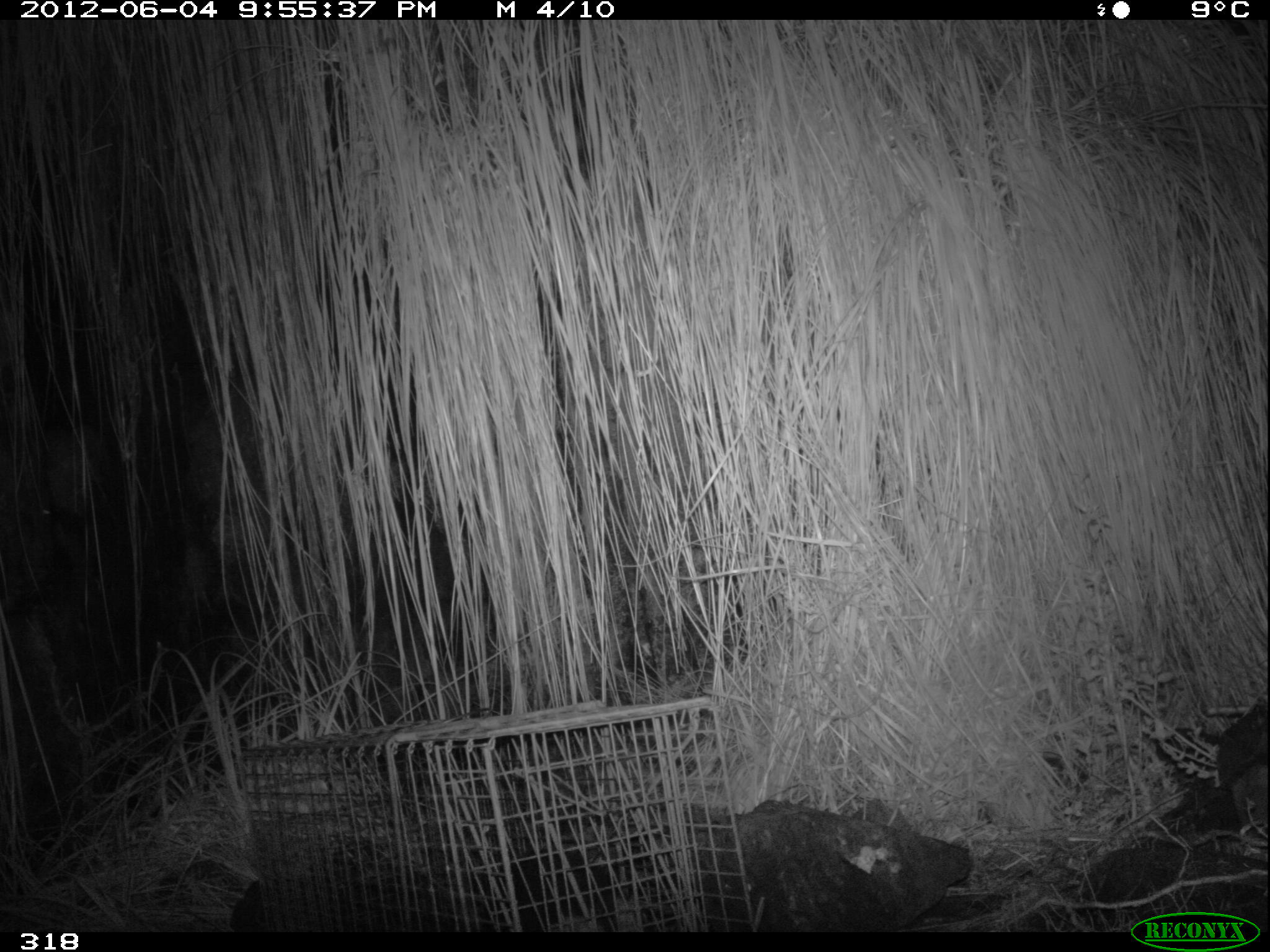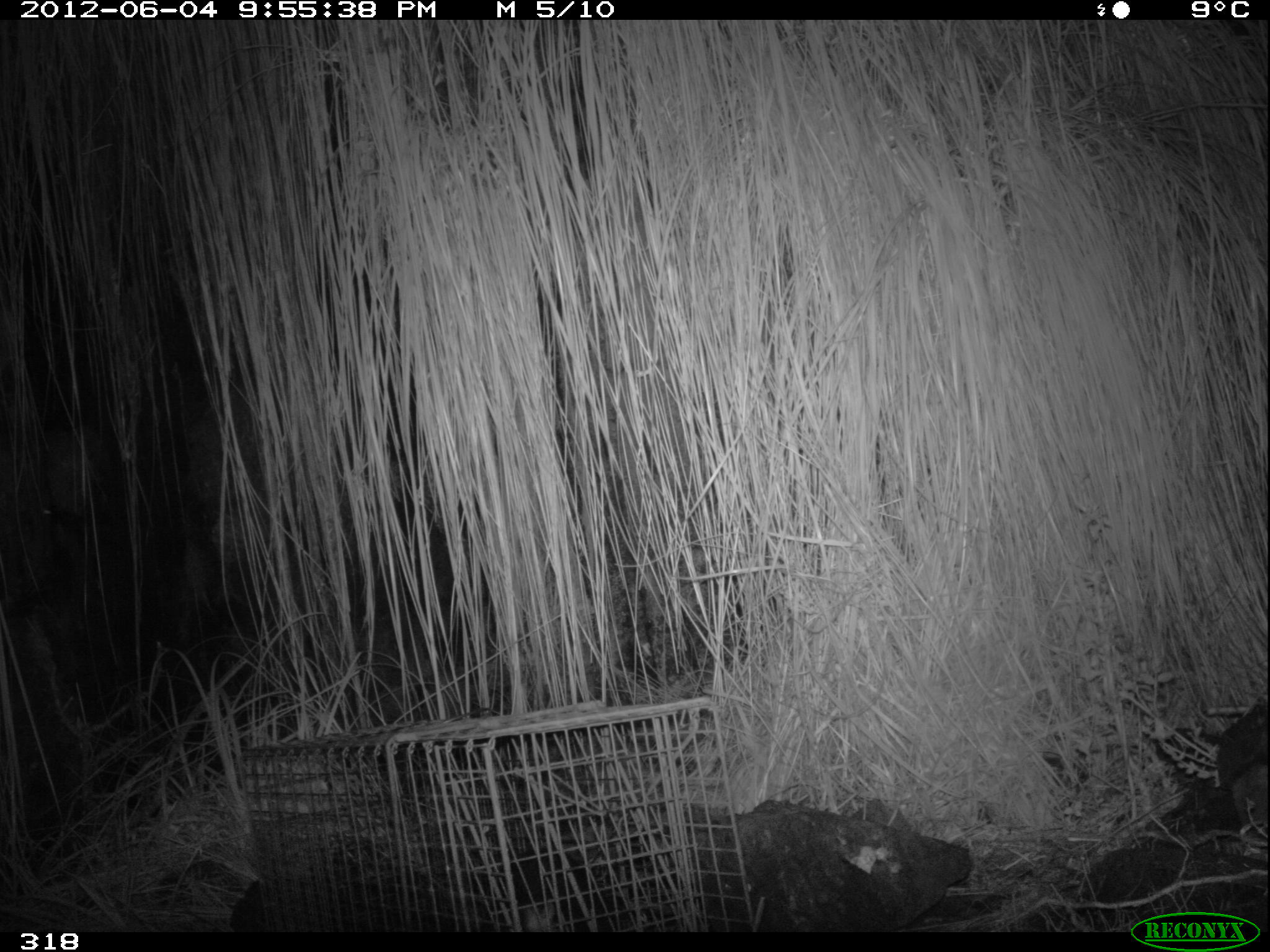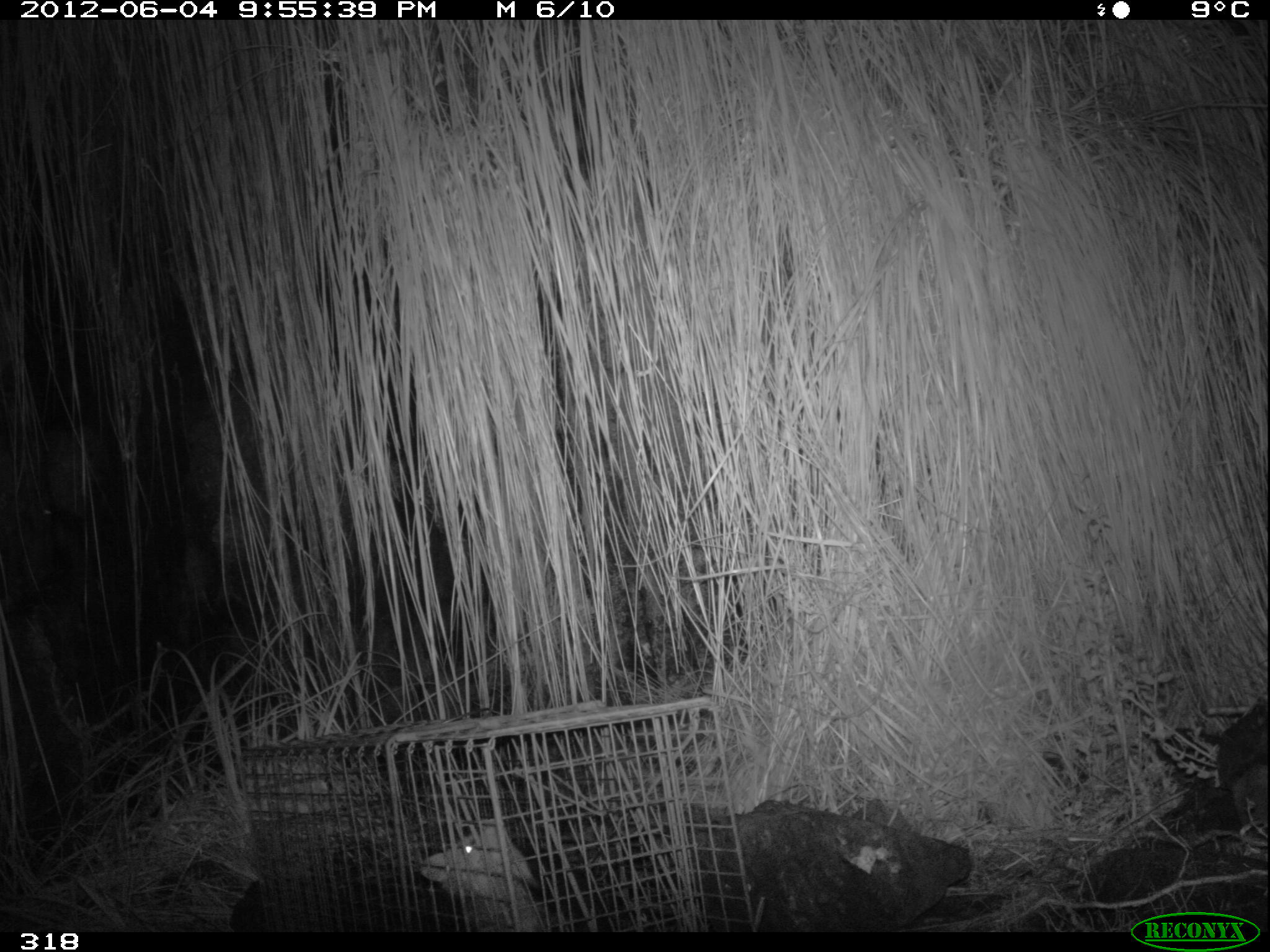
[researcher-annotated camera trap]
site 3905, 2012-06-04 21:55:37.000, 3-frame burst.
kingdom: Animalia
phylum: Chordata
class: Mammalia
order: Didelphimorphia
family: Didelphidae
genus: Didelphis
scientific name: Didelphis pernigra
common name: andean white-eared opossum